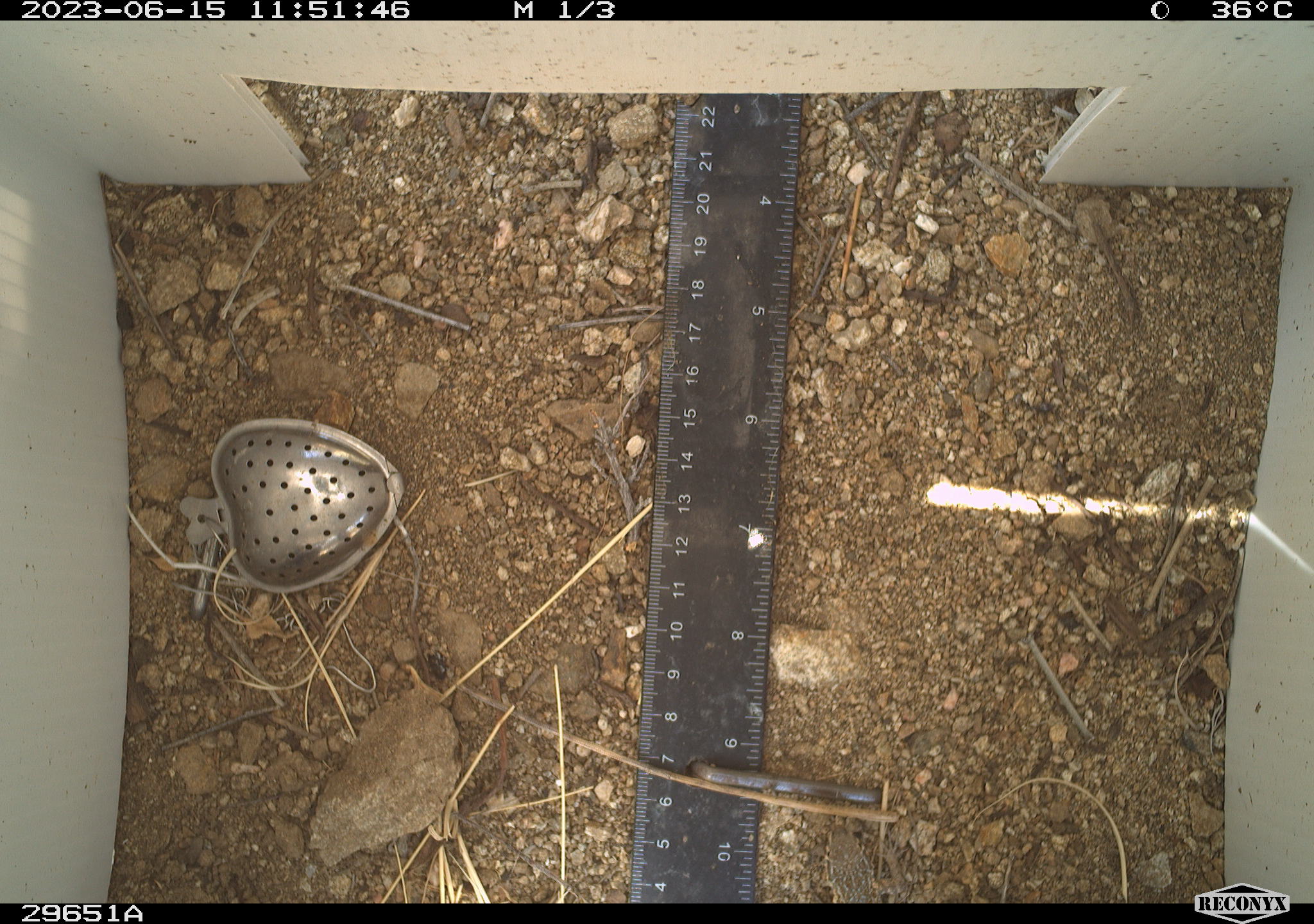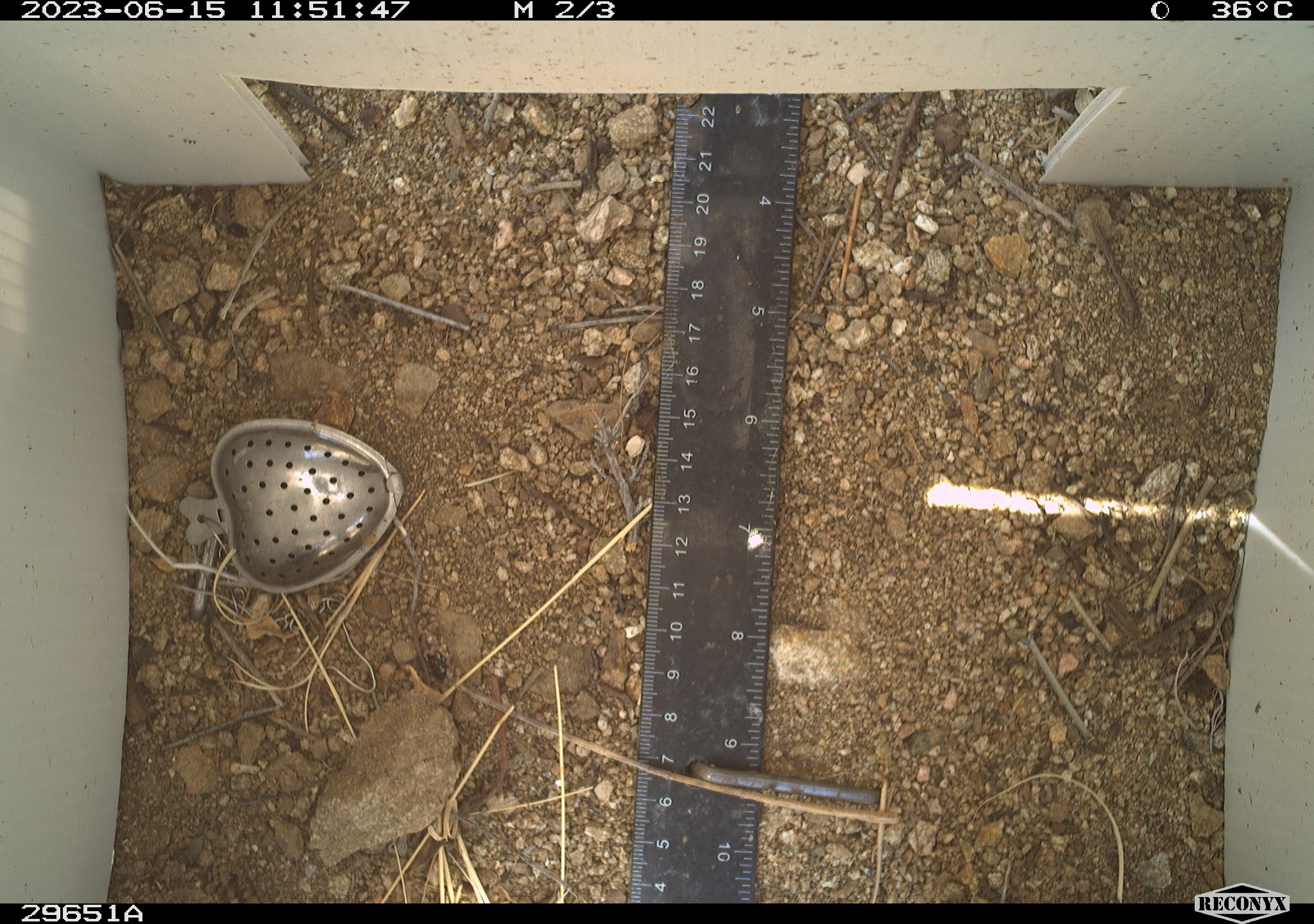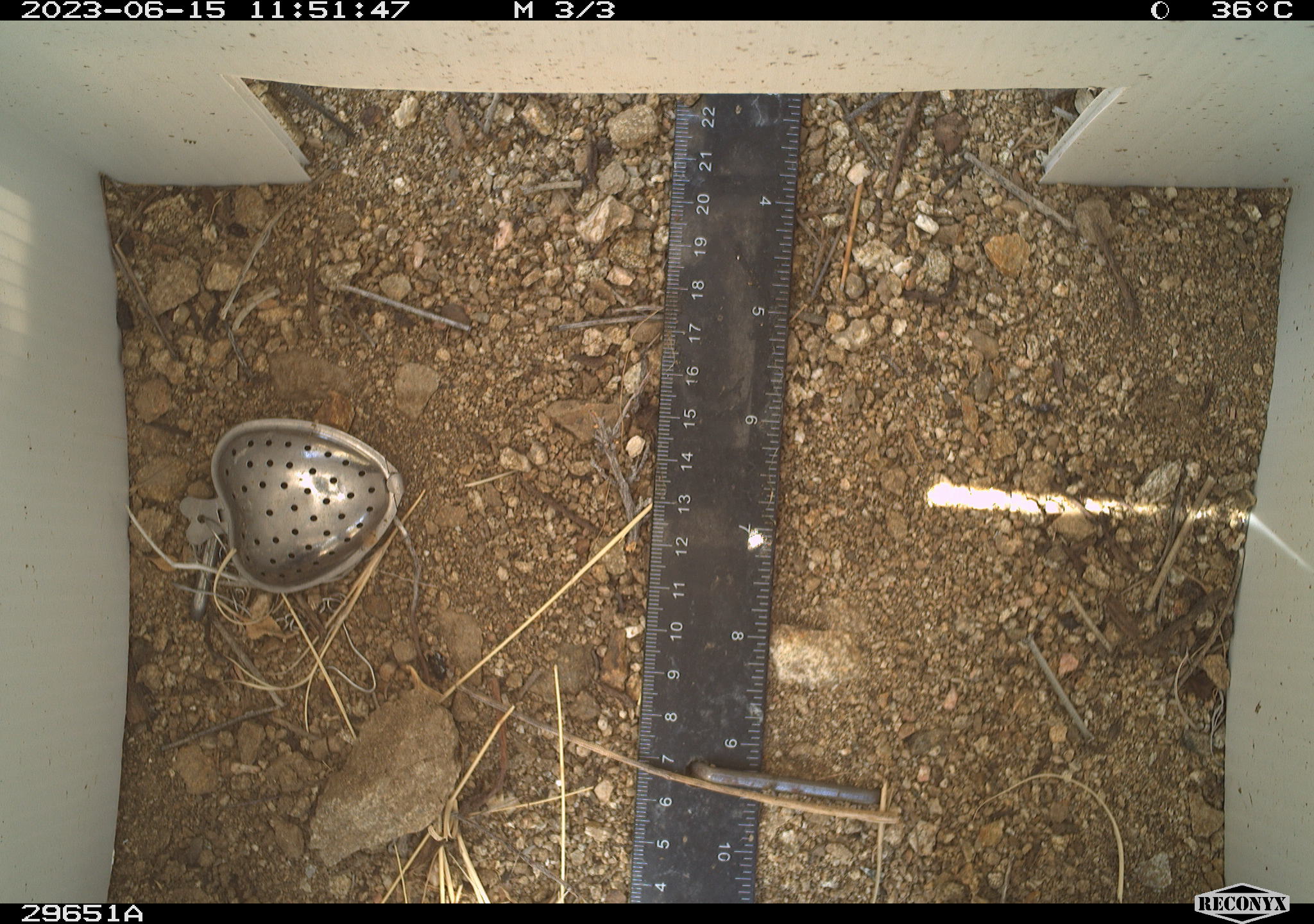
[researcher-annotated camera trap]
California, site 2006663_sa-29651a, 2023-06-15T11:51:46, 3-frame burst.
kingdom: Animalia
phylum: Chordata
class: Reptilia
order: Squamata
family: Phrynosomatidae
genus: Uta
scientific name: Uta stansburiana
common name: common side-blotched lizard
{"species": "common side-blotched lizard (Uta stansburiana)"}